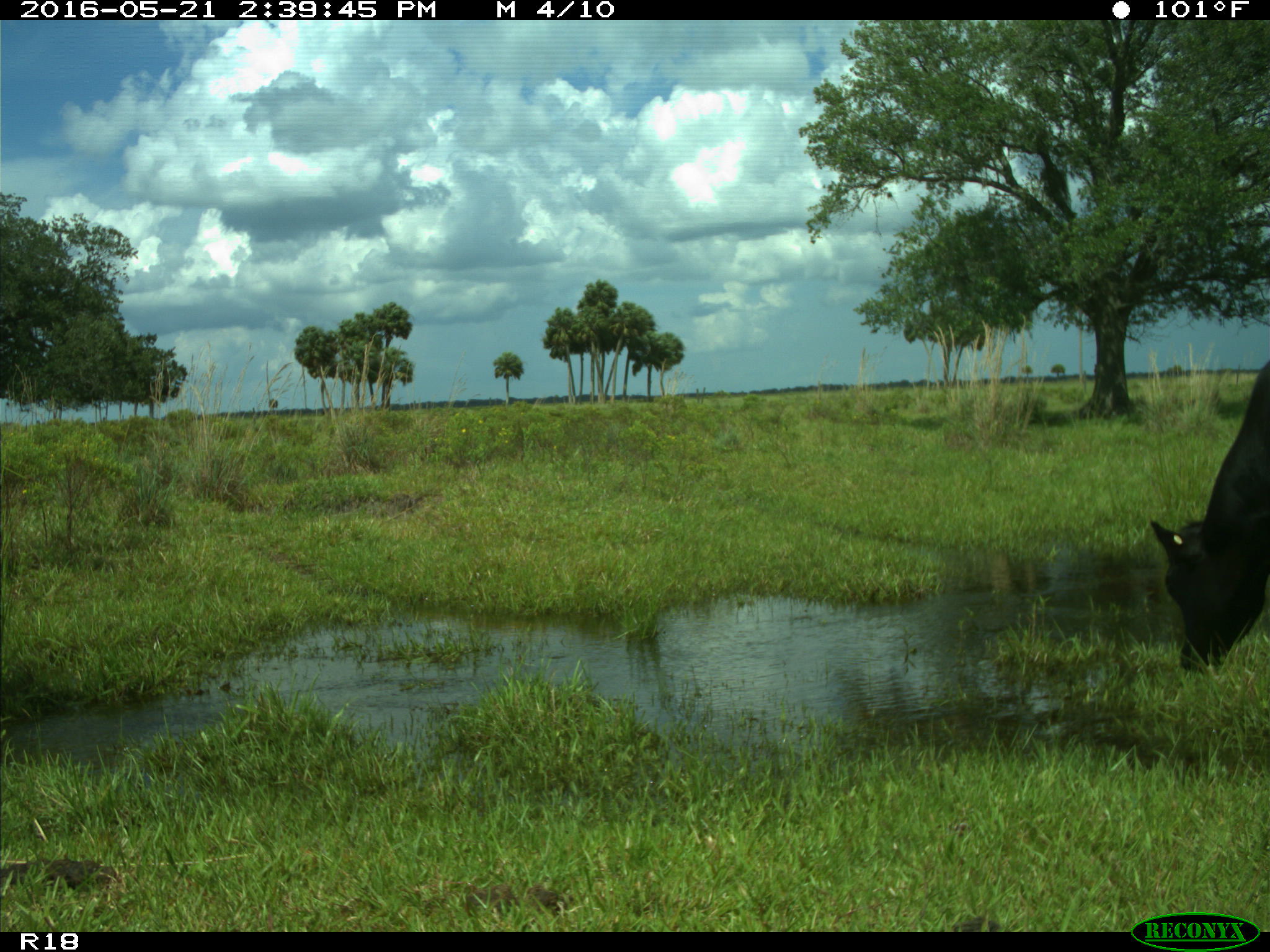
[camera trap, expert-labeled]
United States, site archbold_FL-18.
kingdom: Animalia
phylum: Chordata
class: Mammalia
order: Artiodactyla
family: Bovidae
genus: Bos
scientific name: Bos taurus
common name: domestic cow